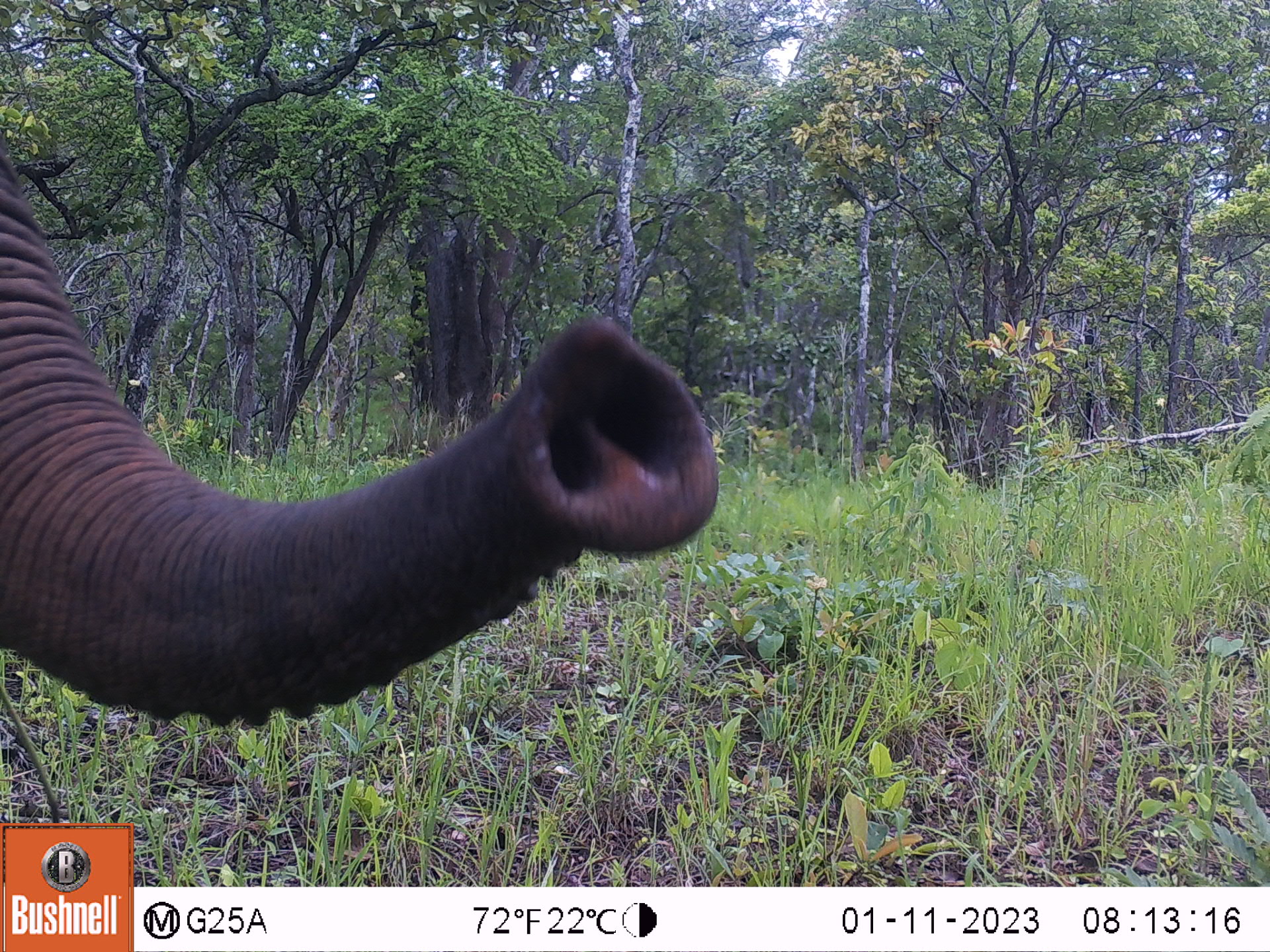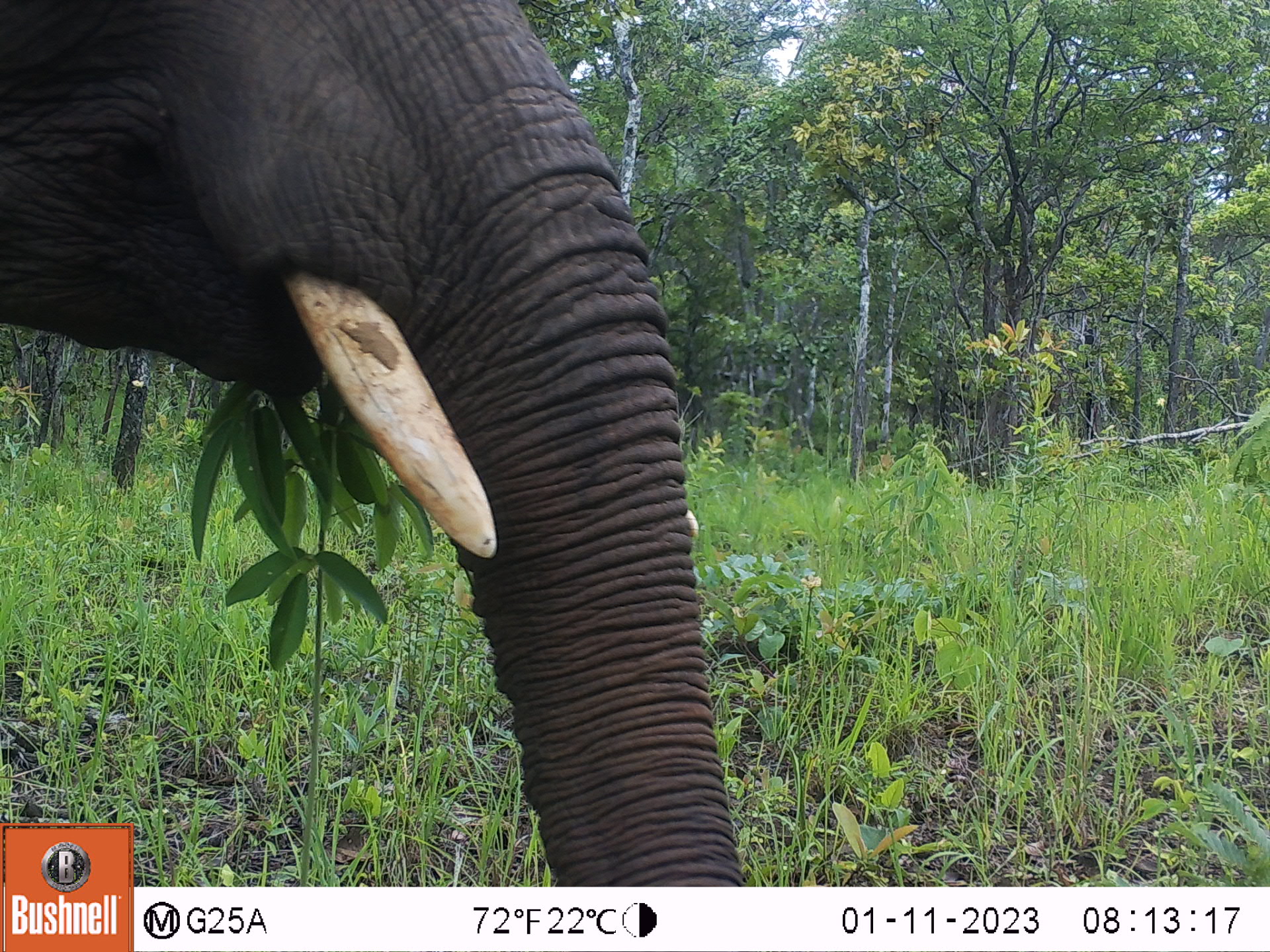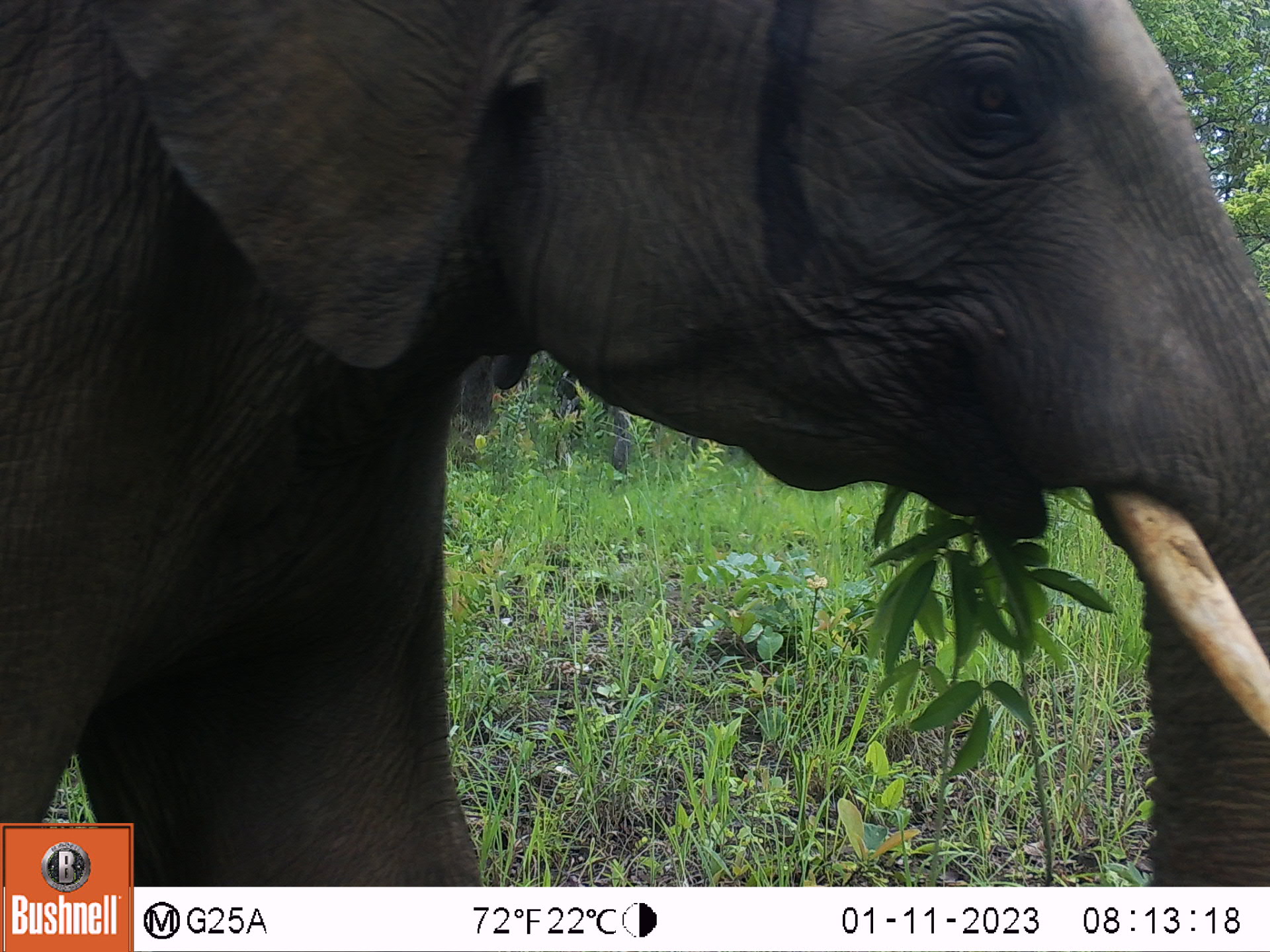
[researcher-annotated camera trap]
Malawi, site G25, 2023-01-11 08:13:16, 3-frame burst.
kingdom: Animalia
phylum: Chordata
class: Mammalia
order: Proboscidea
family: Elephantidae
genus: Loxodonta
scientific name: Loxodonta africana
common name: african savanna elephant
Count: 1.